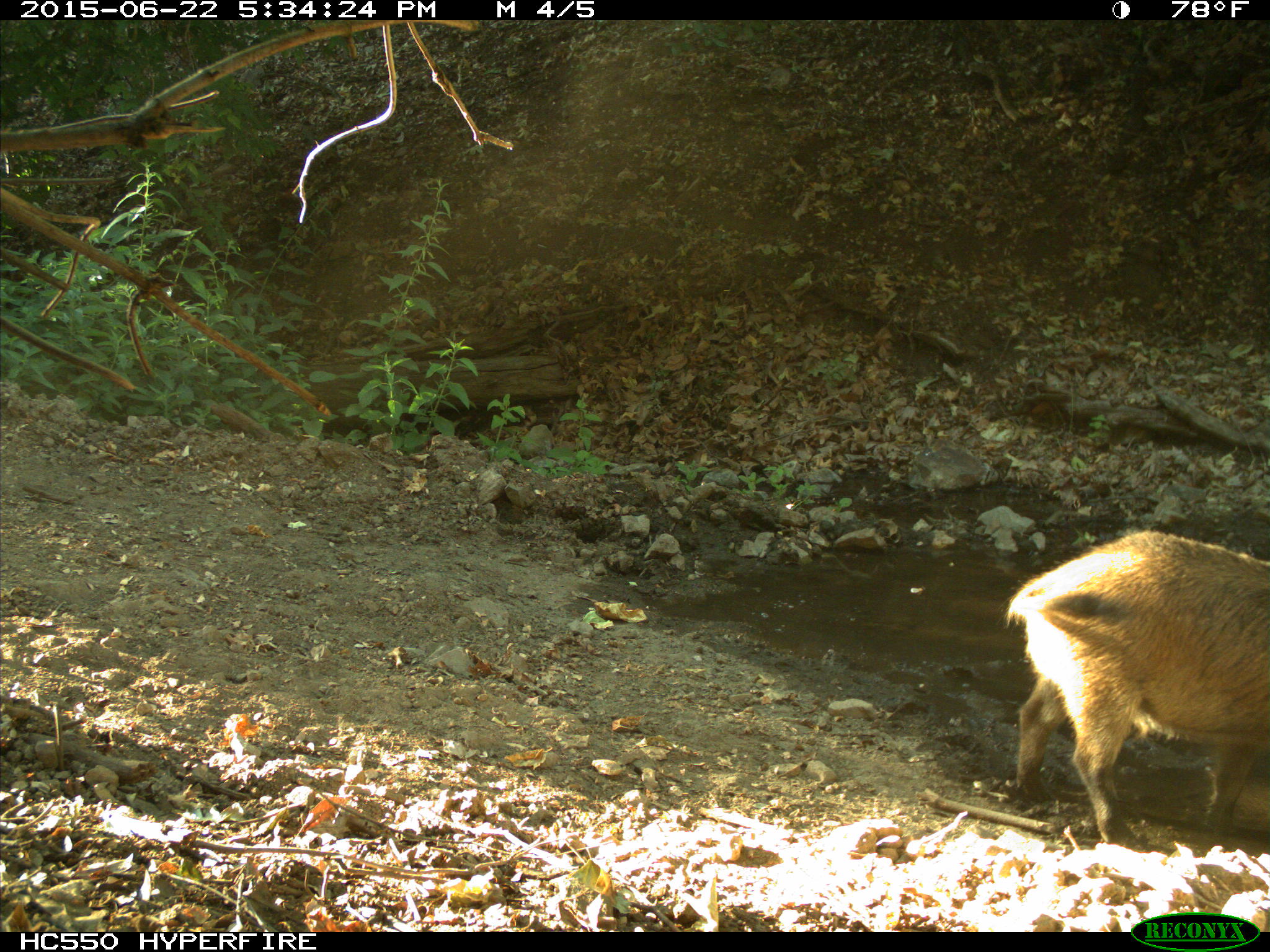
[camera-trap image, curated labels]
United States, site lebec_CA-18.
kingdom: Animalia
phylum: Chordata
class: Mammalia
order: Artiodactyla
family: Suidae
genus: Sus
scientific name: Sus scrofa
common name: wild boar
Sus scrofa (wild boar).